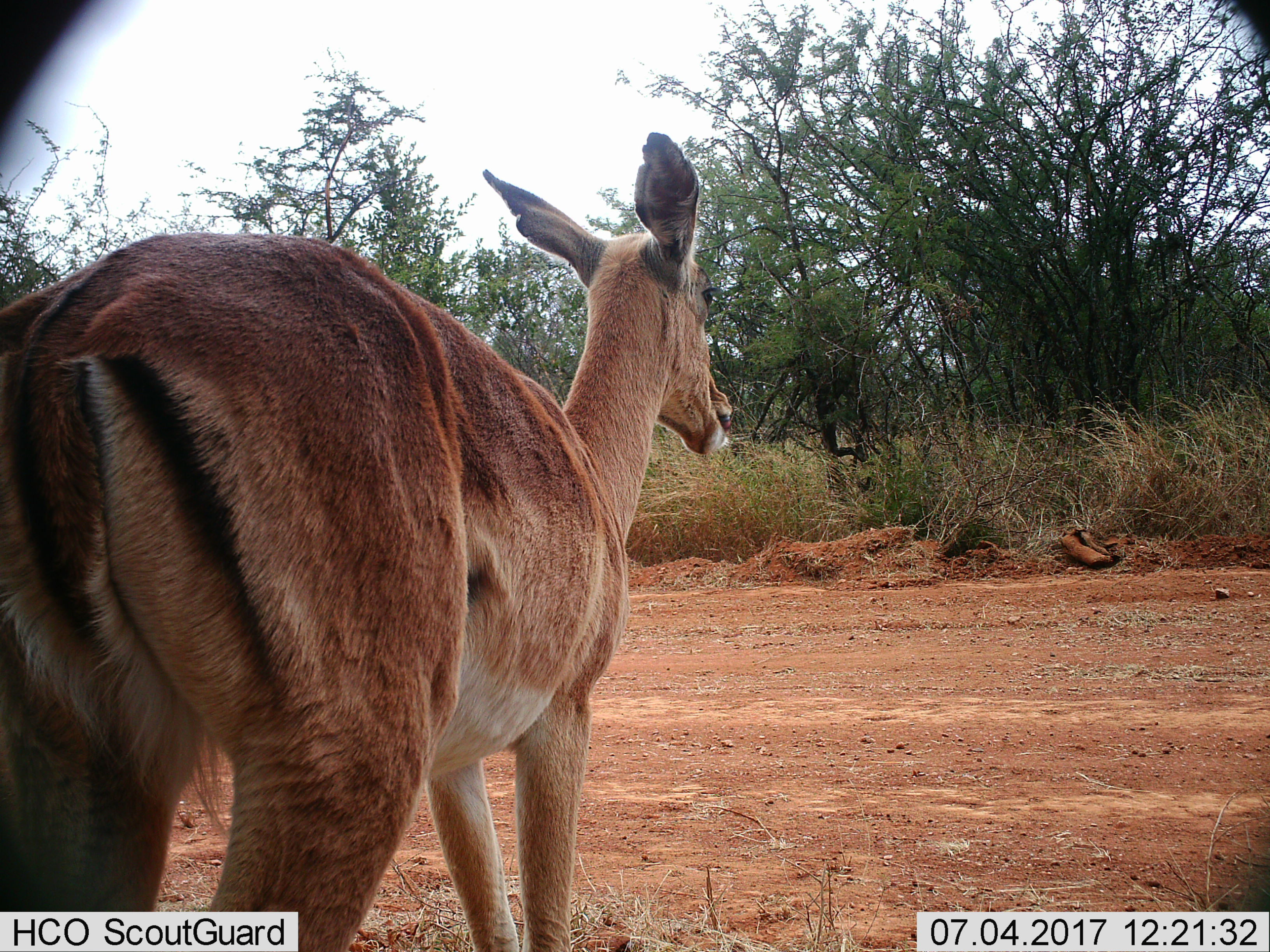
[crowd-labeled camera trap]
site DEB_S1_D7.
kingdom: Animalia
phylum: Chordata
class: Mammalia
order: Artiodactyla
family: Bovidae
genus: Aepyceros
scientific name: Aepyceros melampus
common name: impala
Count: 1.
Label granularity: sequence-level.